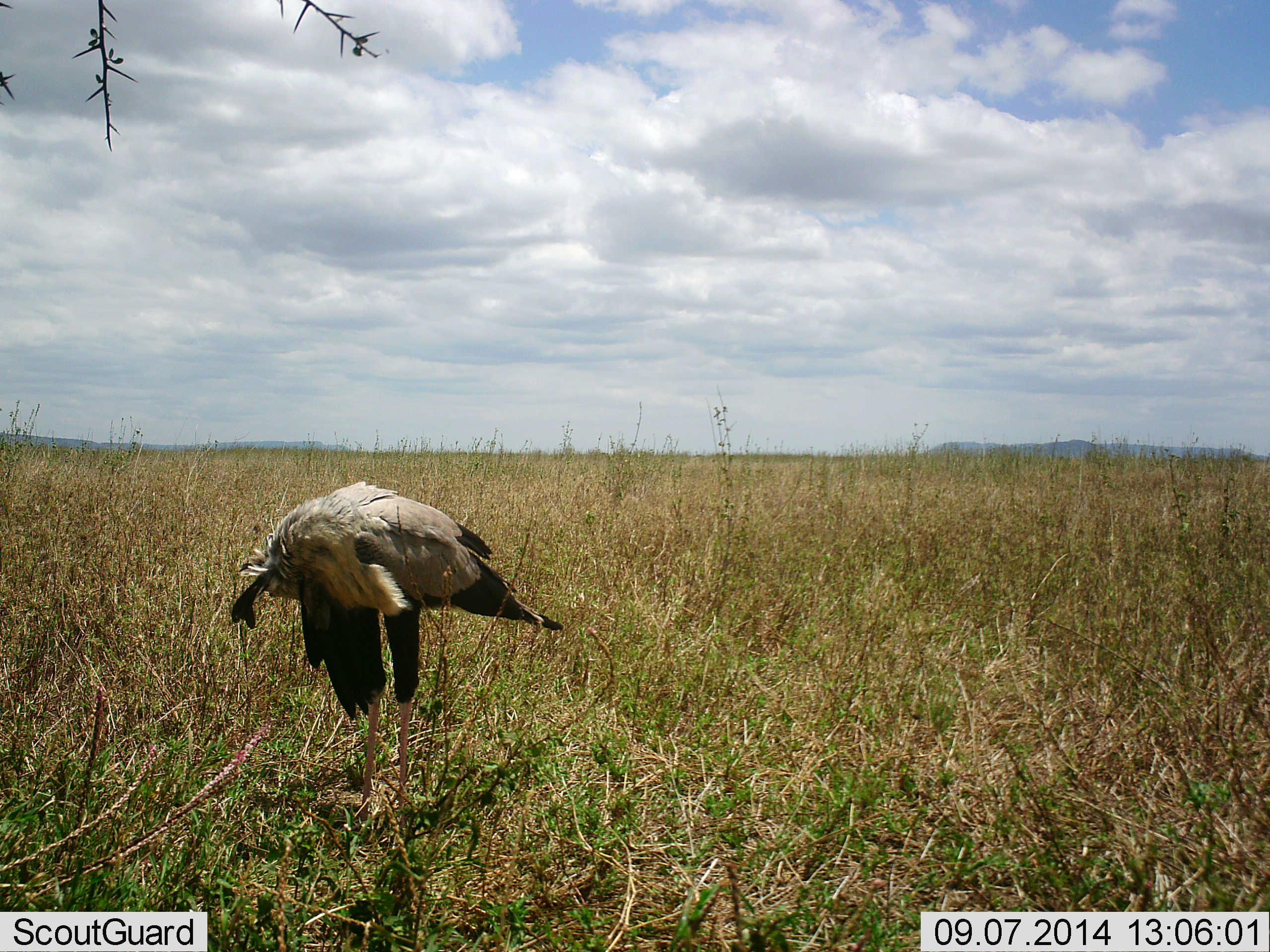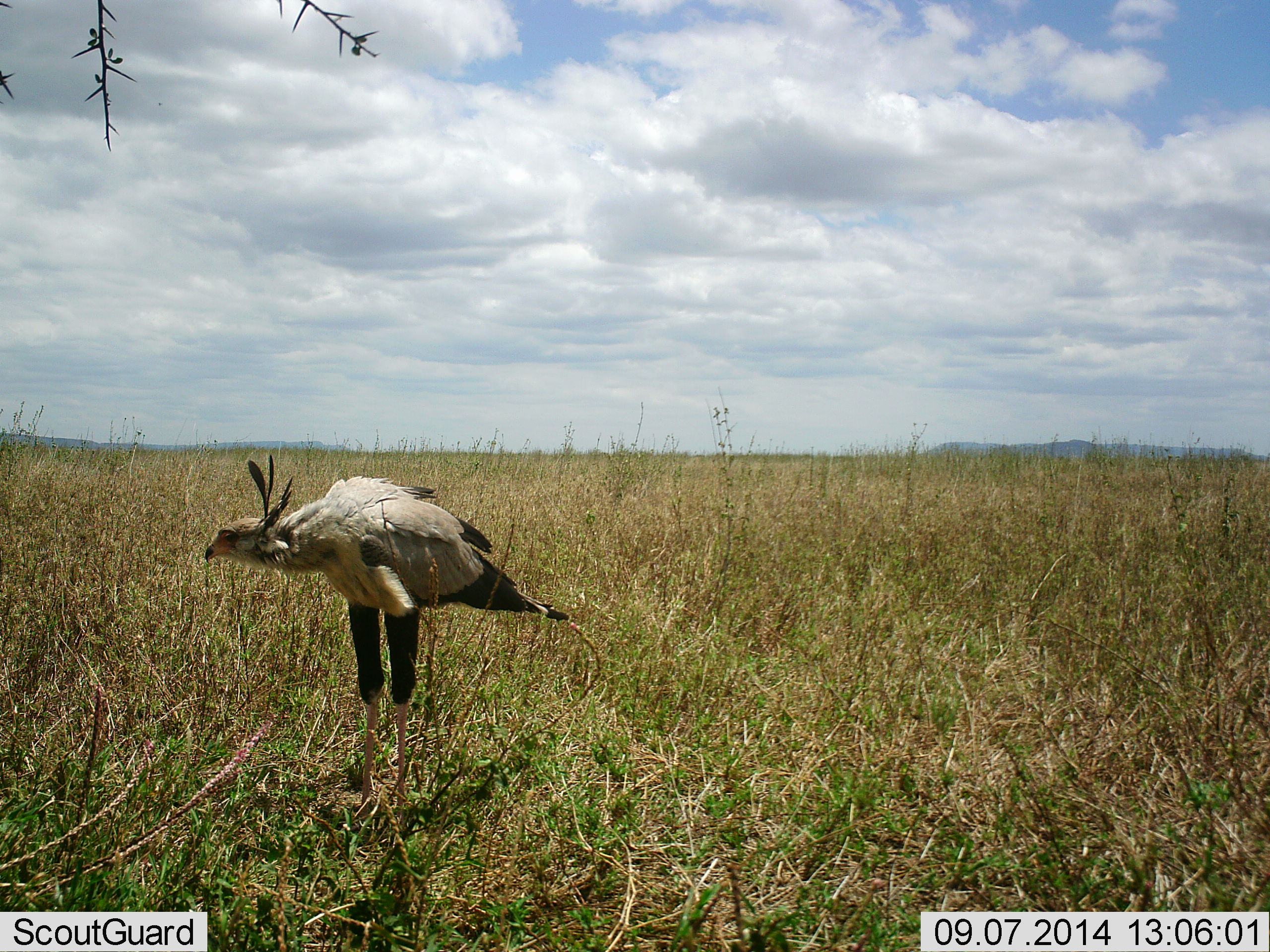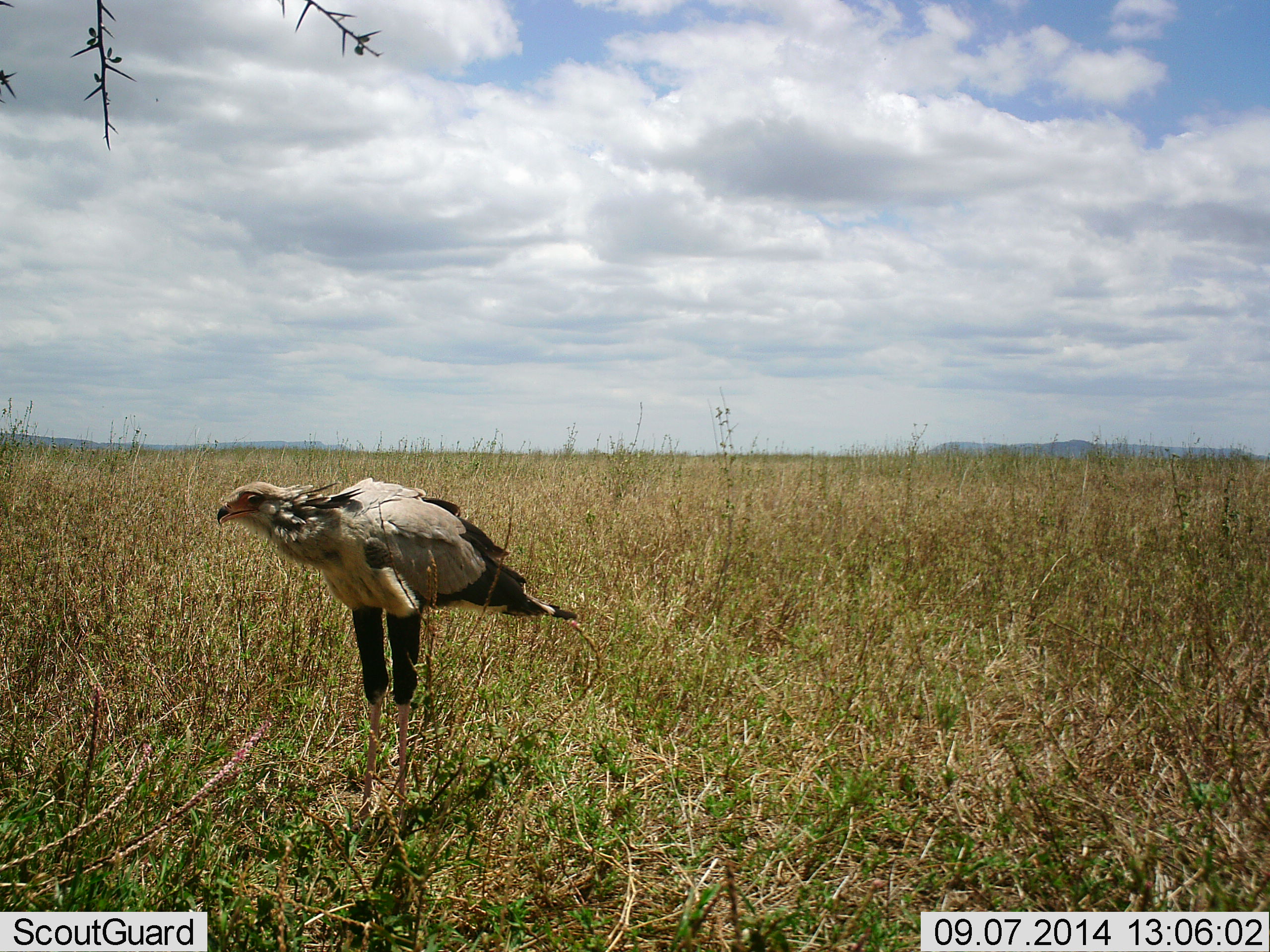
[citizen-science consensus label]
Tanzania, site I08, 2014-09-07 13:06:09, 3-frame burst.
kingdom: Animalia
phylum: Chordata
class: Aves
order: Accipitriformes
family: Sagittariidae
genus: Sagittarius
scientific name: Sagittarius serpentarius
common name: secretary bird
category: secretarybird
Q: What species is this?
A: Secretarybird (secretary bird) (Sagittarius serpentarius).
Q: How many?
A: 1.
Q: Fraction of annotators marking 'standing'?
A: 90%.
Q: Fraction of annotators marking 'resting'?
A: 0%.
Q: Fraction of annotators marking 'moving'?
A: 10%.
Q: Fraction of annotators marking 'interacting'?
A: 0%.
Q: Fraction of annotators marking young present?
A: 0%.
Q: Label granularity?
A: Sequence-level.